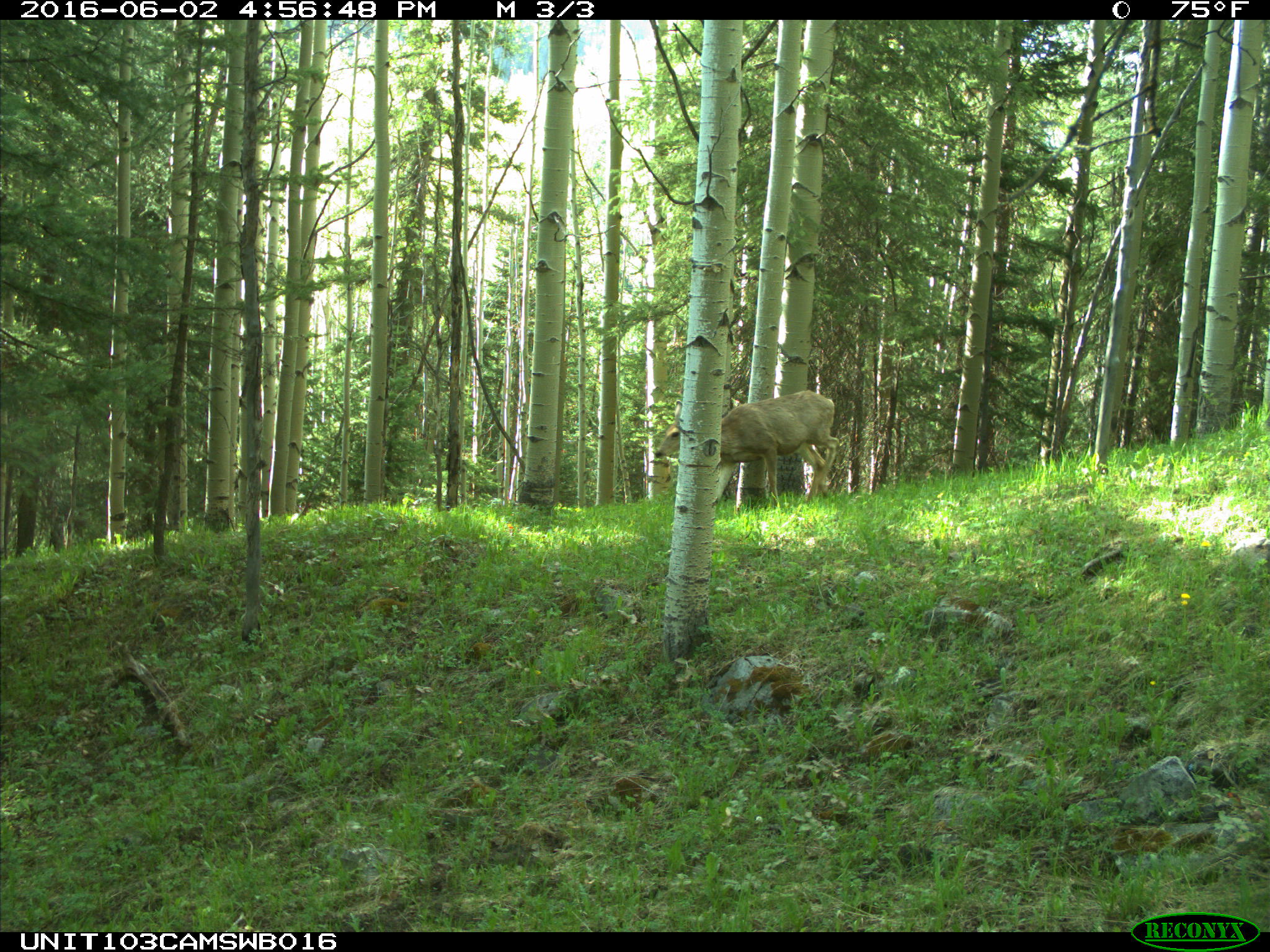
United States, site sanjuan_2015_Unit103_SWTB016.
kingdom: Animalia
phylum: Chordata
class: Mammalia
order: Artiodactyla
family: Cervidae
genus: Odocoileus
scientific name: Odocoileus hemionus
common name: mule deer